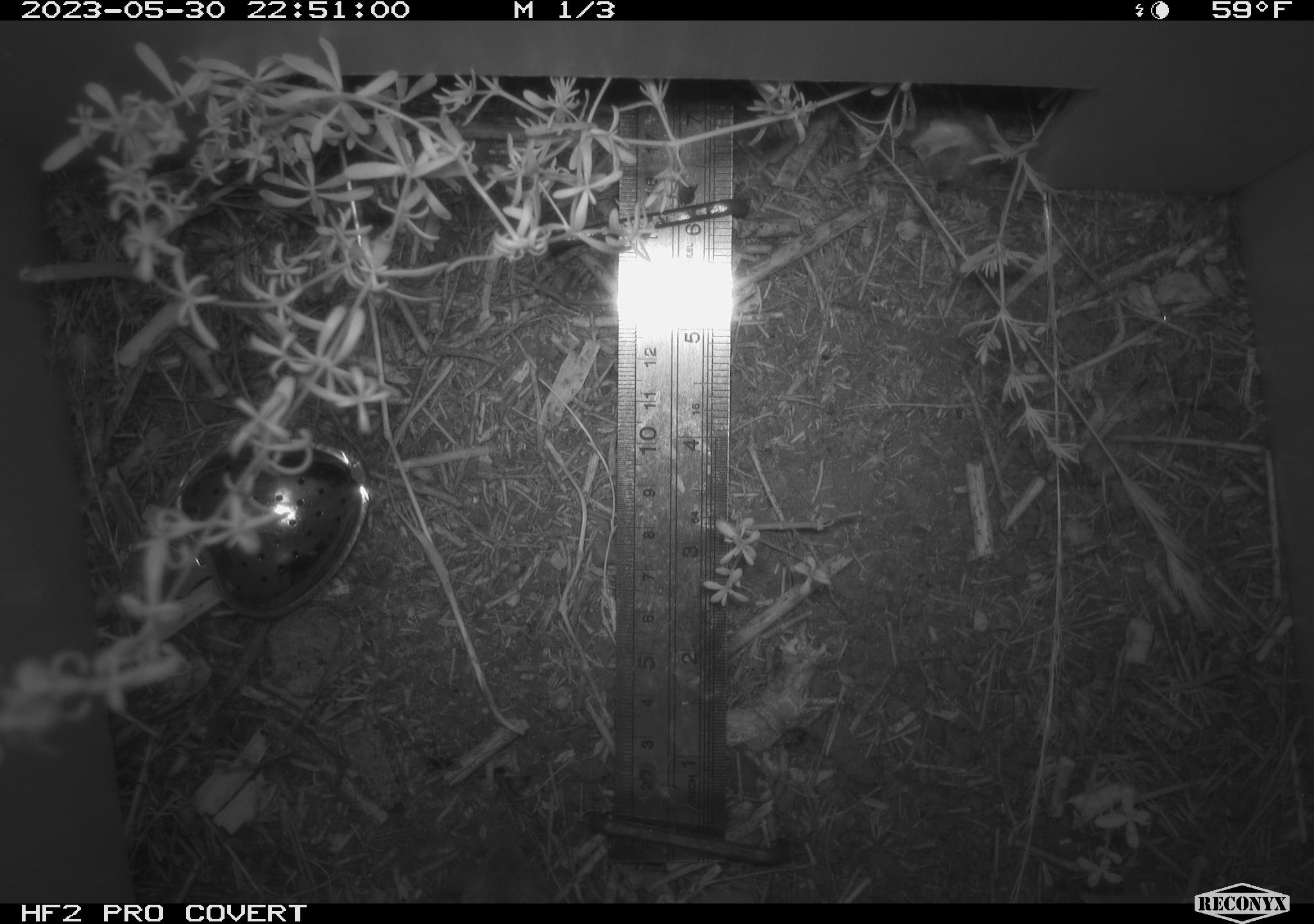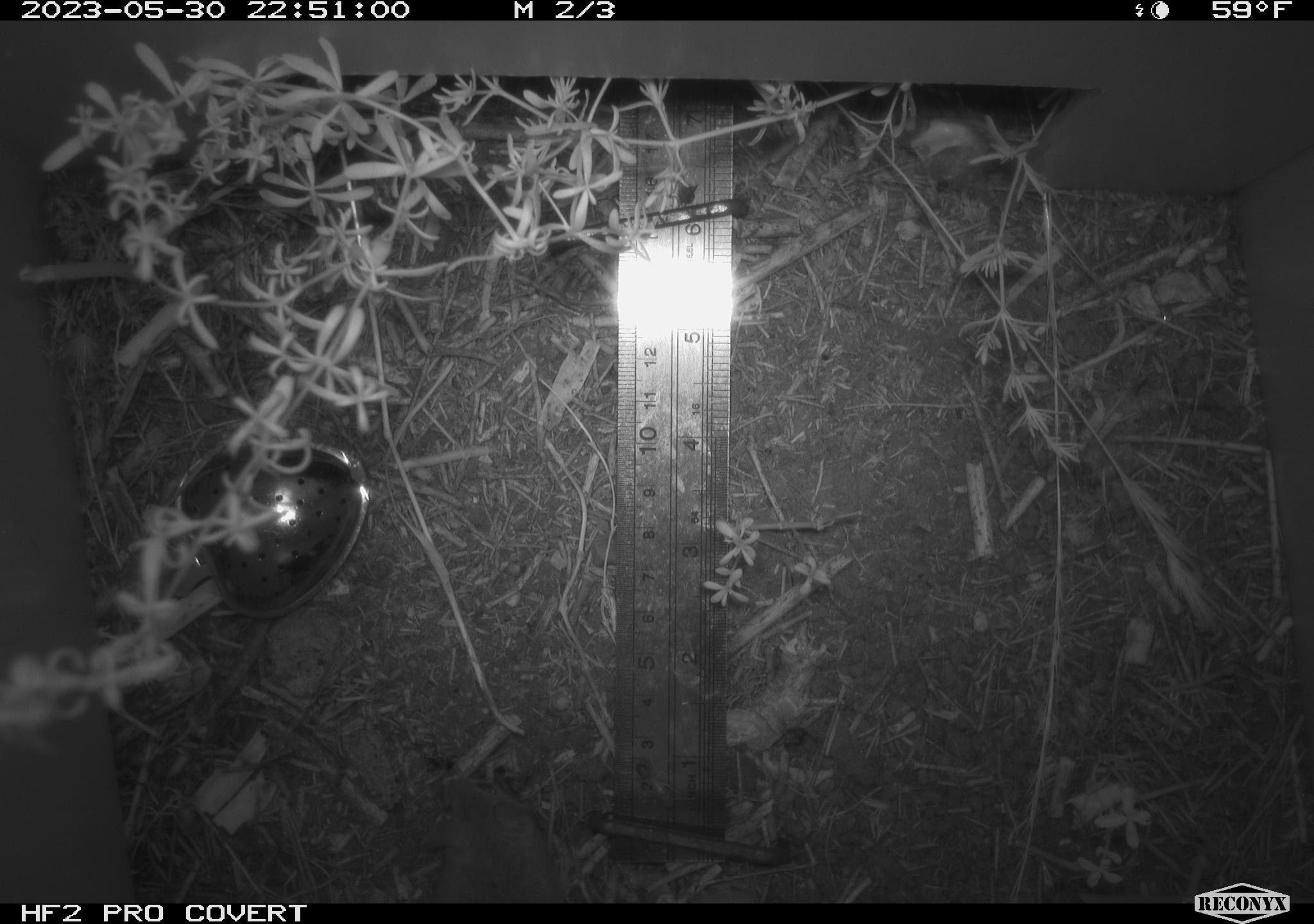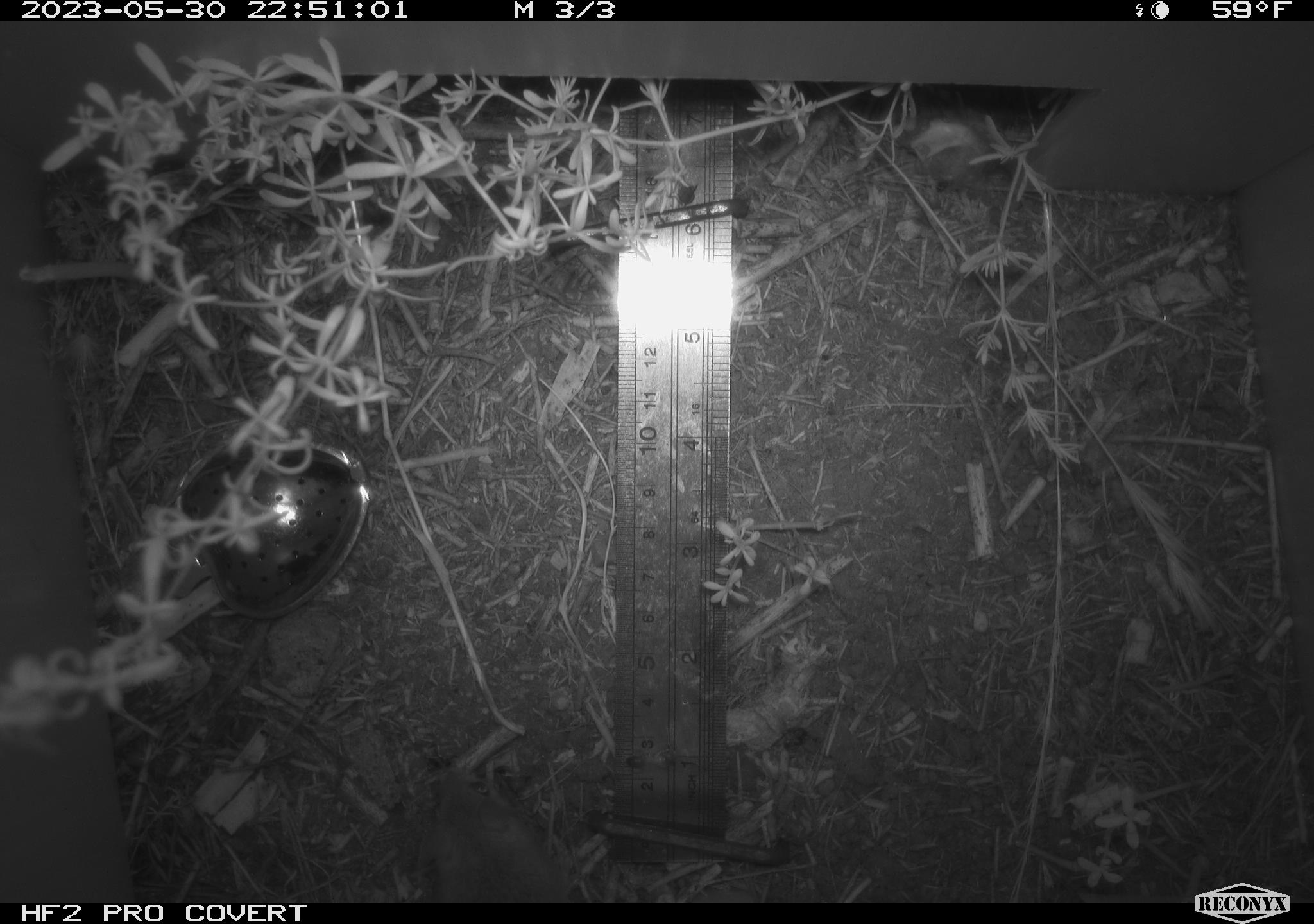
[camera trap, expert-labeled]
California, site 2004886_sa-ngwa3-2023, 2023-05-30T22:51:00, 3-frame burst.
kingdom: Animalia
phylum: Chordata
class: Mammalia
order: Rodentia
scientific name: Rodentia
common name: mouse species